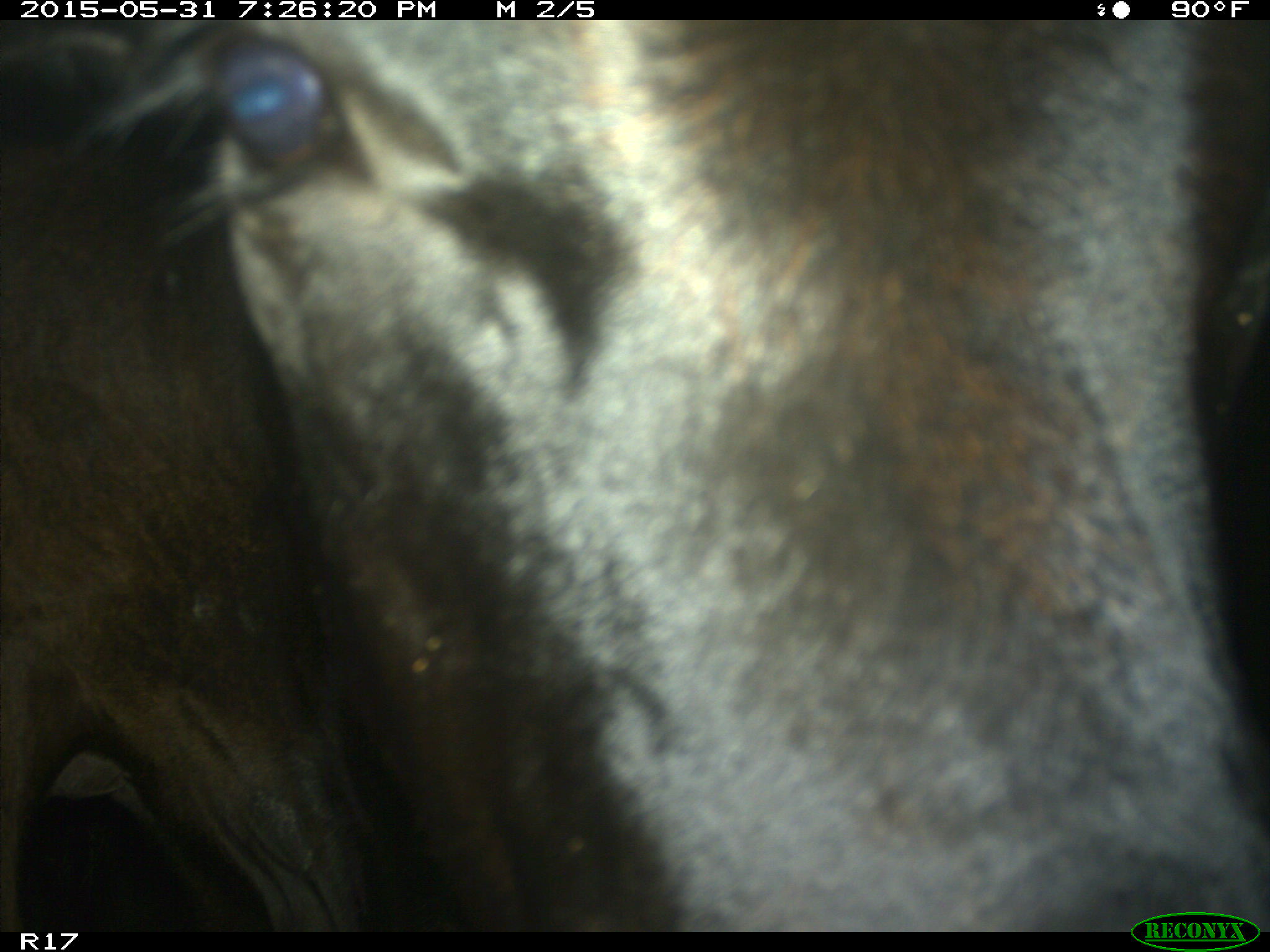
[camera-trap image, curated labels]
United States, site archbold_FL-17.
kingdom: Animalia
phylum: Chordata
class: Mammalia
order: Artiodactyla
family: Bovidae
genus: Bos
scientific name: Bos taurus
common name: domestic cow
Bos taurus (domestic cow).